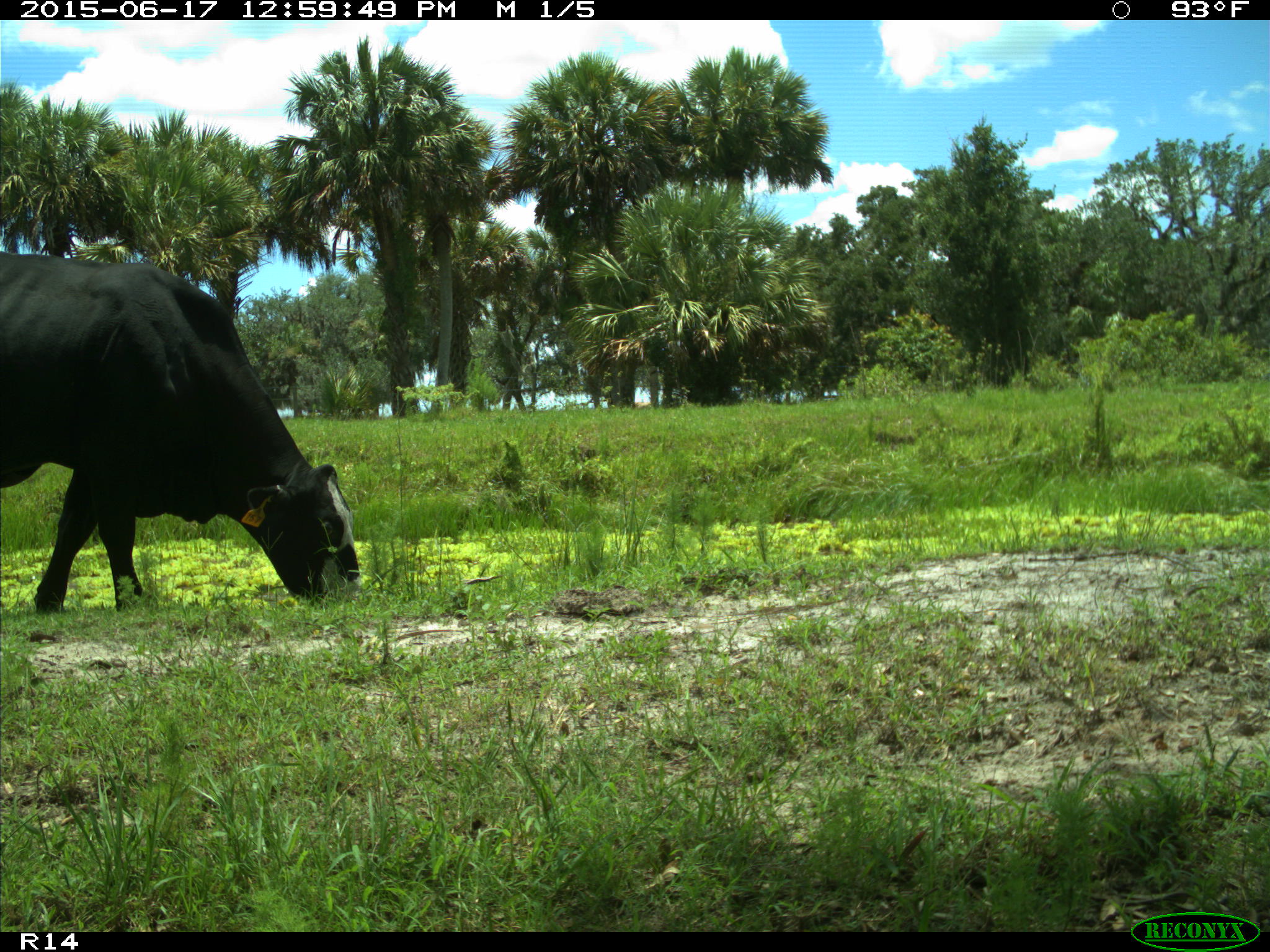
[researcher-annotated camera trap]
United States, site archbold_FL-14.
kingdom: Animalia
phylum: Chordata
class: Mammalia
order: Artiodactyla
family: Bovidae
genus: Bos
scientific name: Bos taurus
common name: domestic cow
Bos taurus (domestic cow).